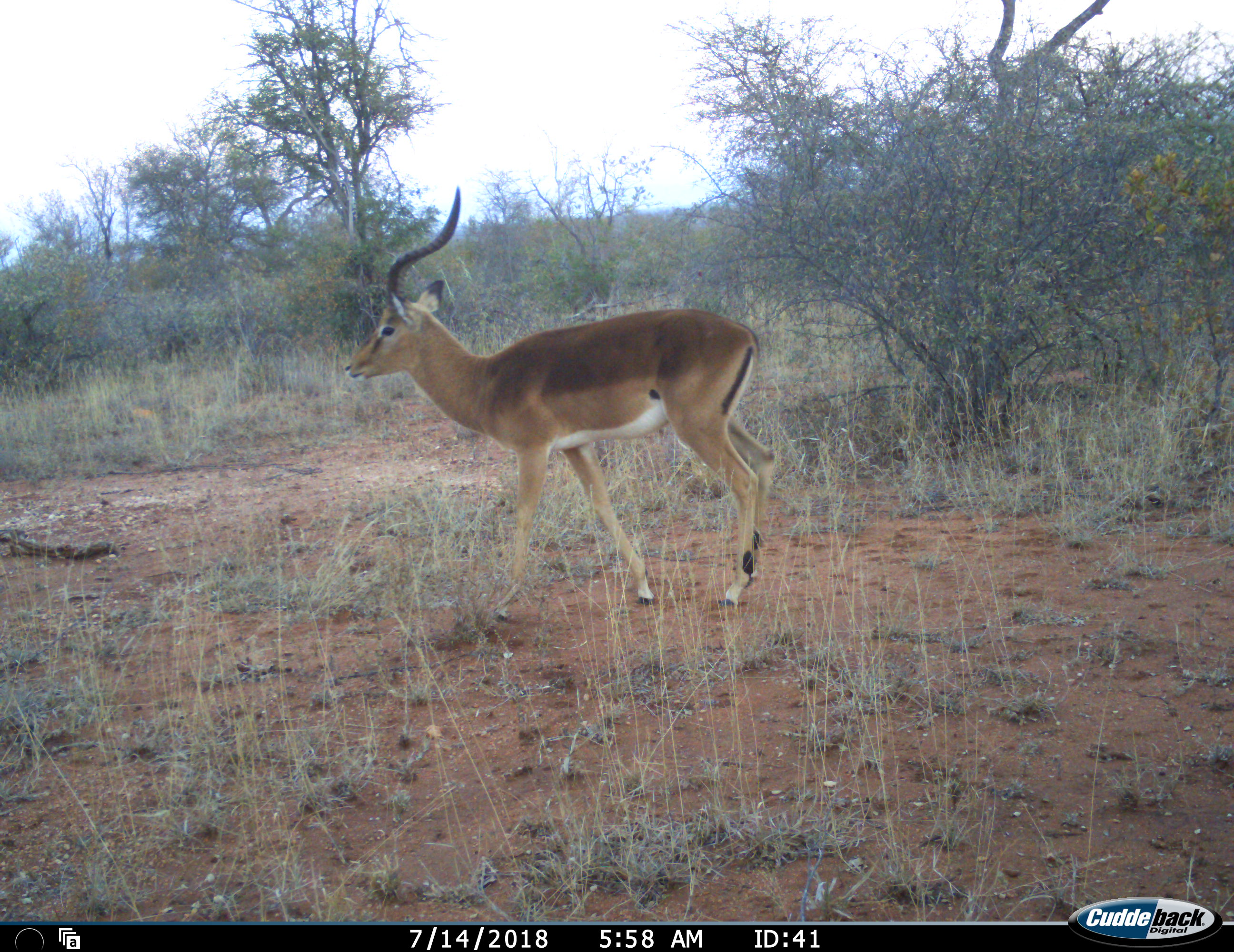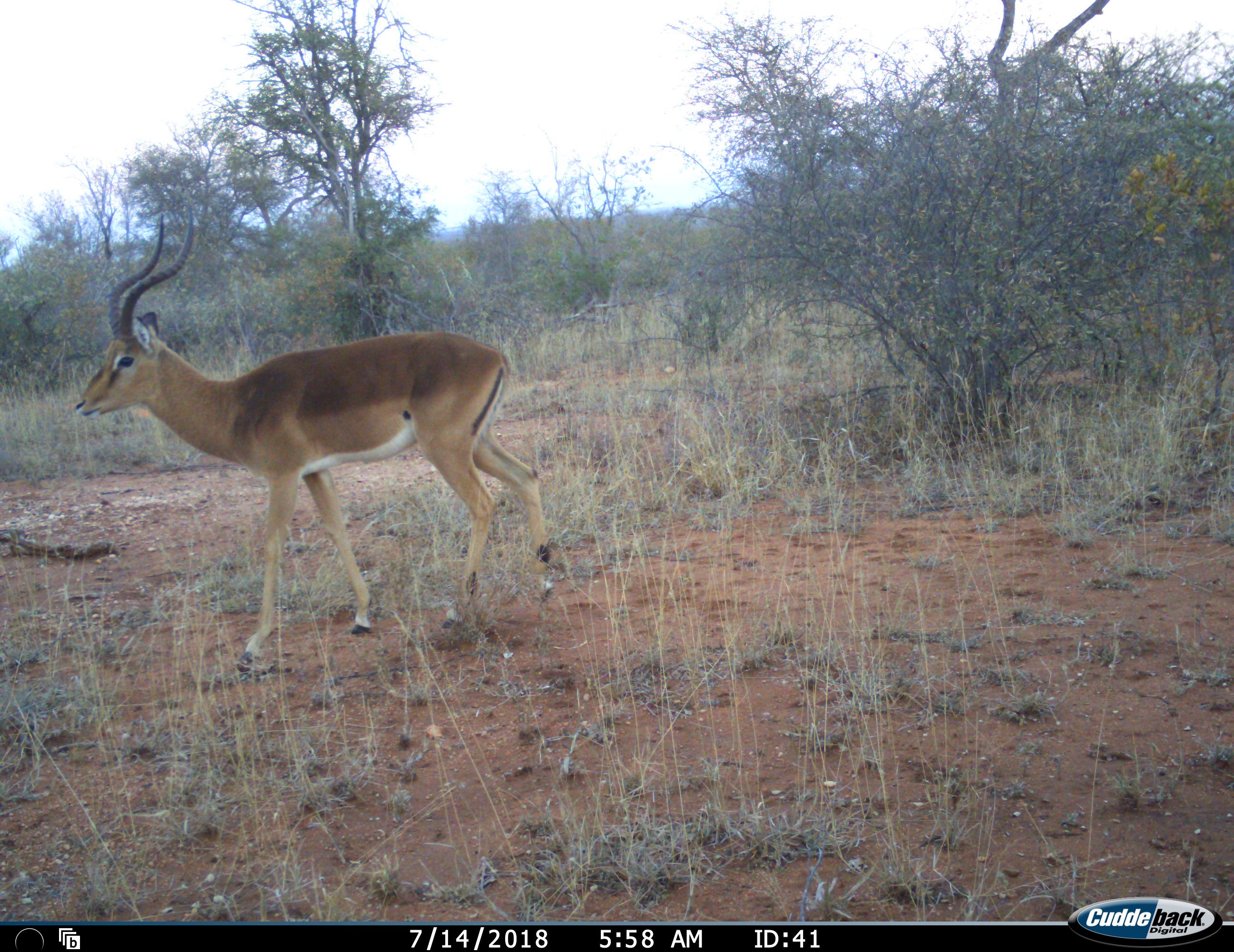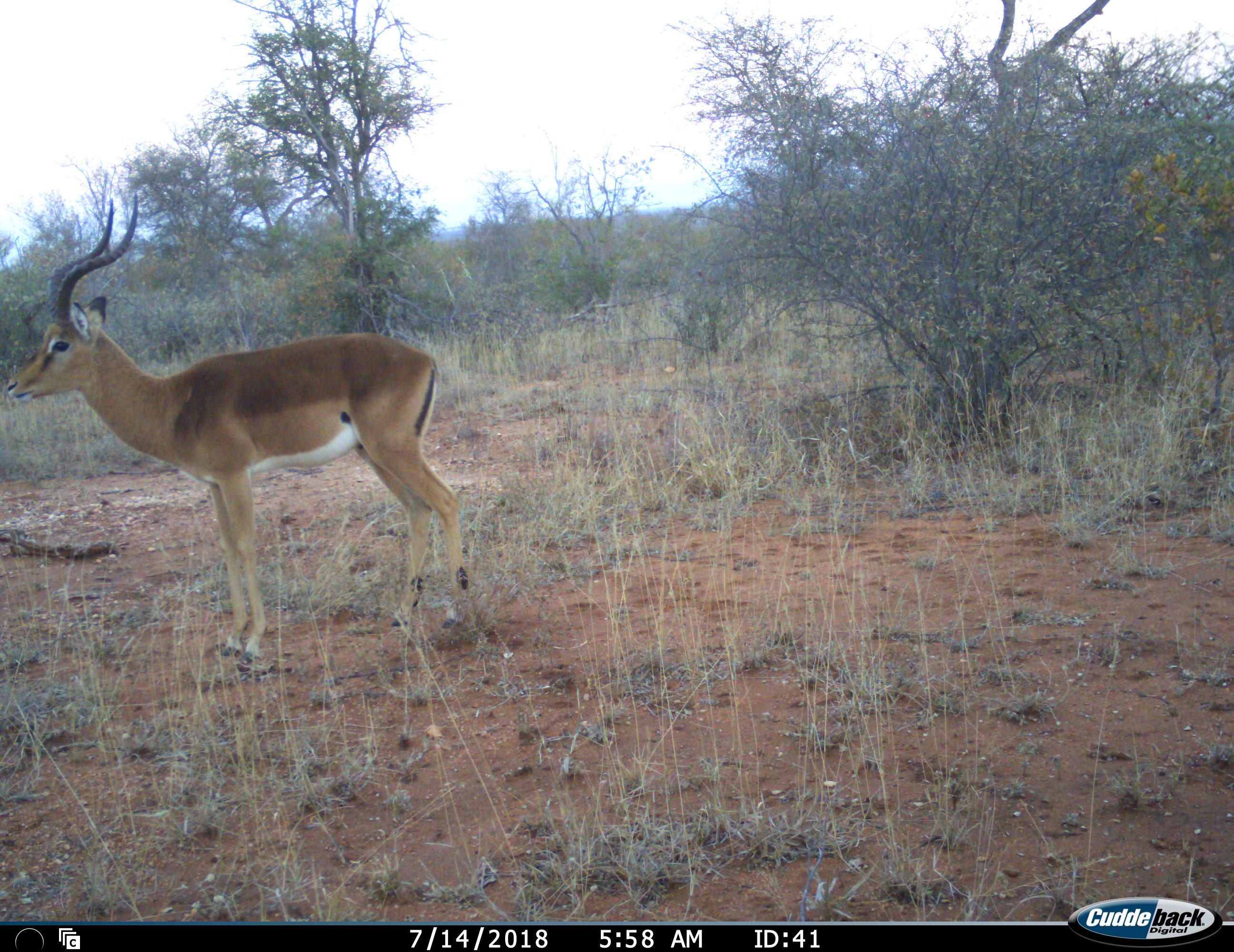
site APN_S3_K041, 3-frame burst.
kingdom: Animalia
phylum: Chordata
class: Mammalia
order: Artiodactyla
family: Bovidae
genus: Aepyceros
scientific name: Aepyceros melampus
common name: impala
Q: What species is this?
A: Impala (Aepyceros melampus).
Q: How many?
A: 1.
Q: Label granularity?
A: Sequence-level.